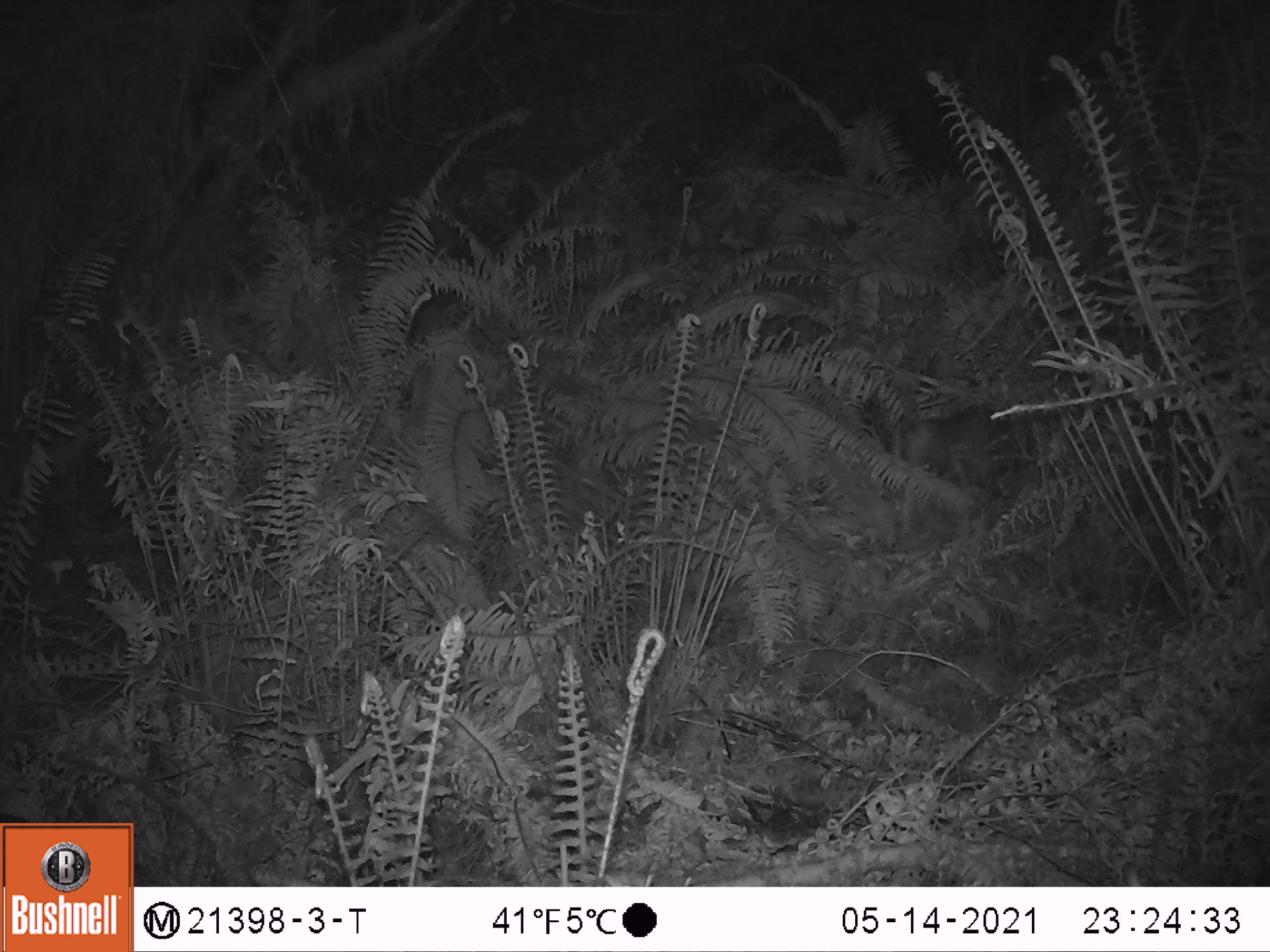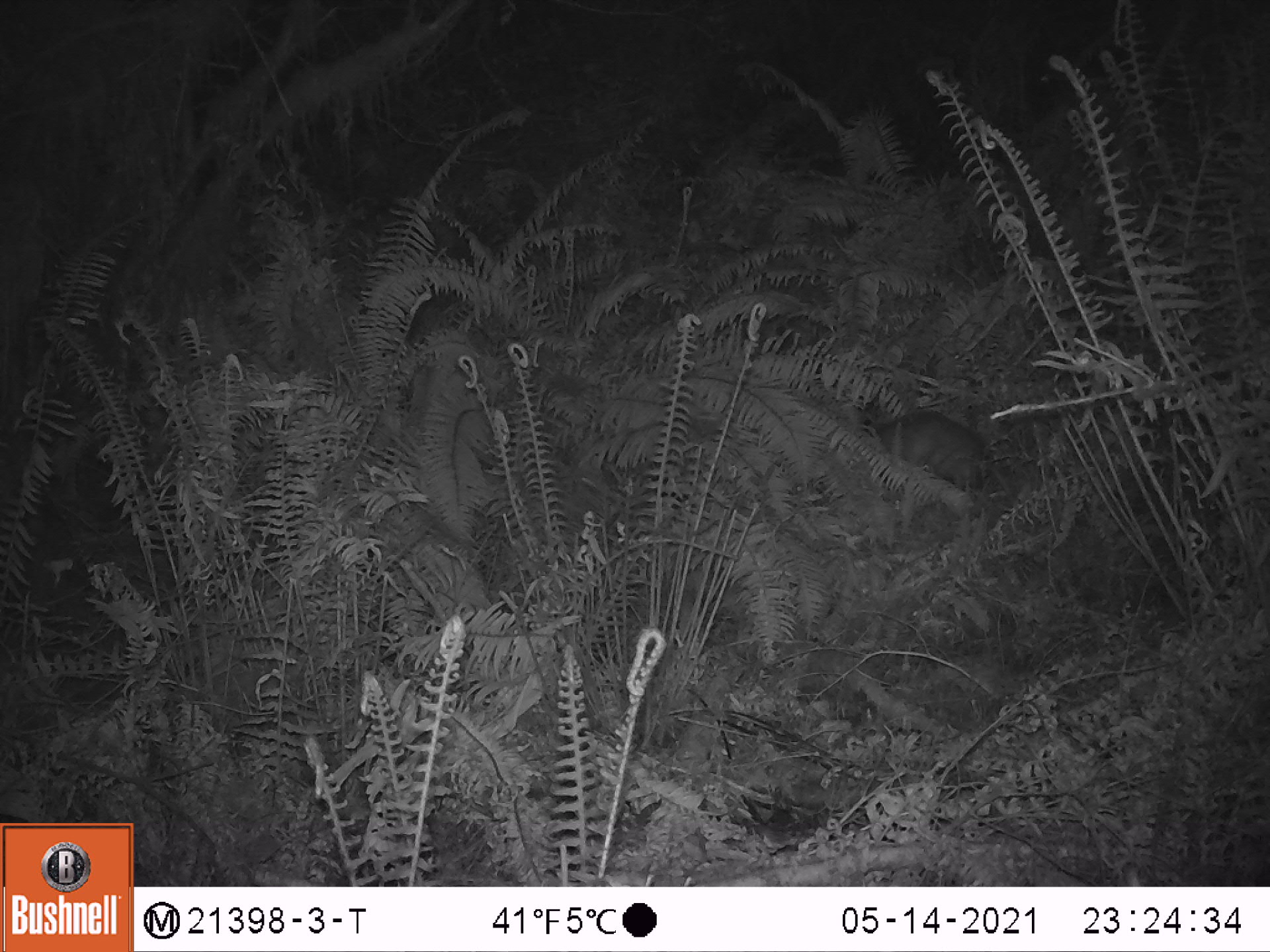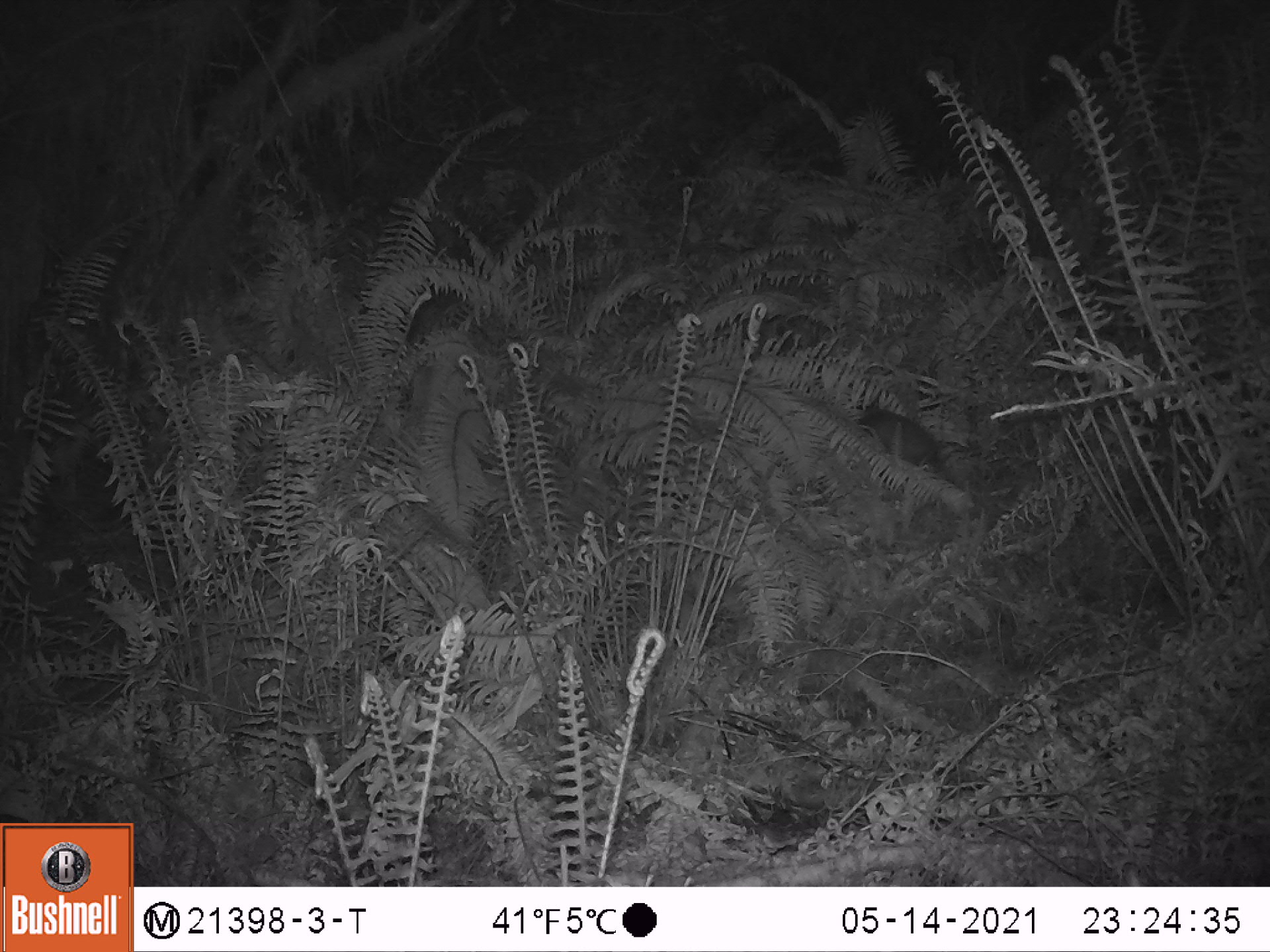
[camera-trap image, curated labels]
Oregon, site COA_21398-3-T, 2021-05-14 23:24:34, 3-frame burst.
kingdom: Animalia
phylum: Chordata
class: Mammalia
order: Didelphimorphia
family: Didelphidae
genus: Didelphis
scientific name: Didelphis virginiana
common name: virginia opossum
Virginia opossum (Didelphis virginiana).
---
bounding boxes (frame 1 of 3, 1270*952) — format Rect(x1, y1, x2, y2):
virginia opossum: Rect(864, 402, 1036, 503)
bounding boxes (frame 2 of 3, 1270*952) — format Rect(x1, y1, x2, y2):
virginia opossum: Rect(858, 402, 1000, 499)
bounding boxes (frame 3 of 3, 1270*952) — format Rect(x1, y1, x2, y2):
virginia opossum: Rect(848, 402, 954, 481)